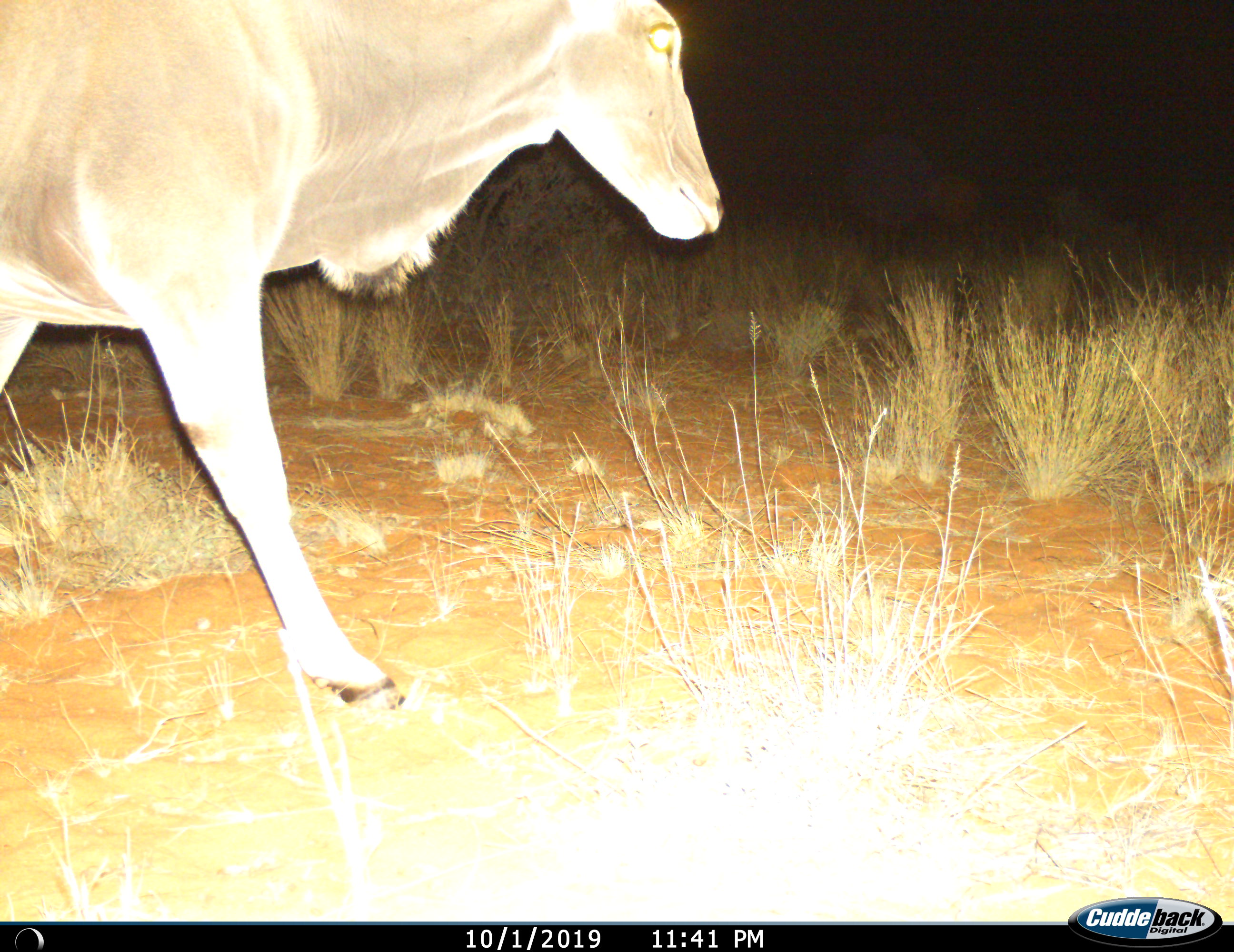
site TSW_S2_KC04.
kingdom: Animalia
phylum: Chordata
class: Mammalia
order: Artiodactyla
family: Bovidae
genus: Tragelaphus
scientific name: Tragelaphus oryx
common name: eland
Eland (Tragelaphus oryx), count 1. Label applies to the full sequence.